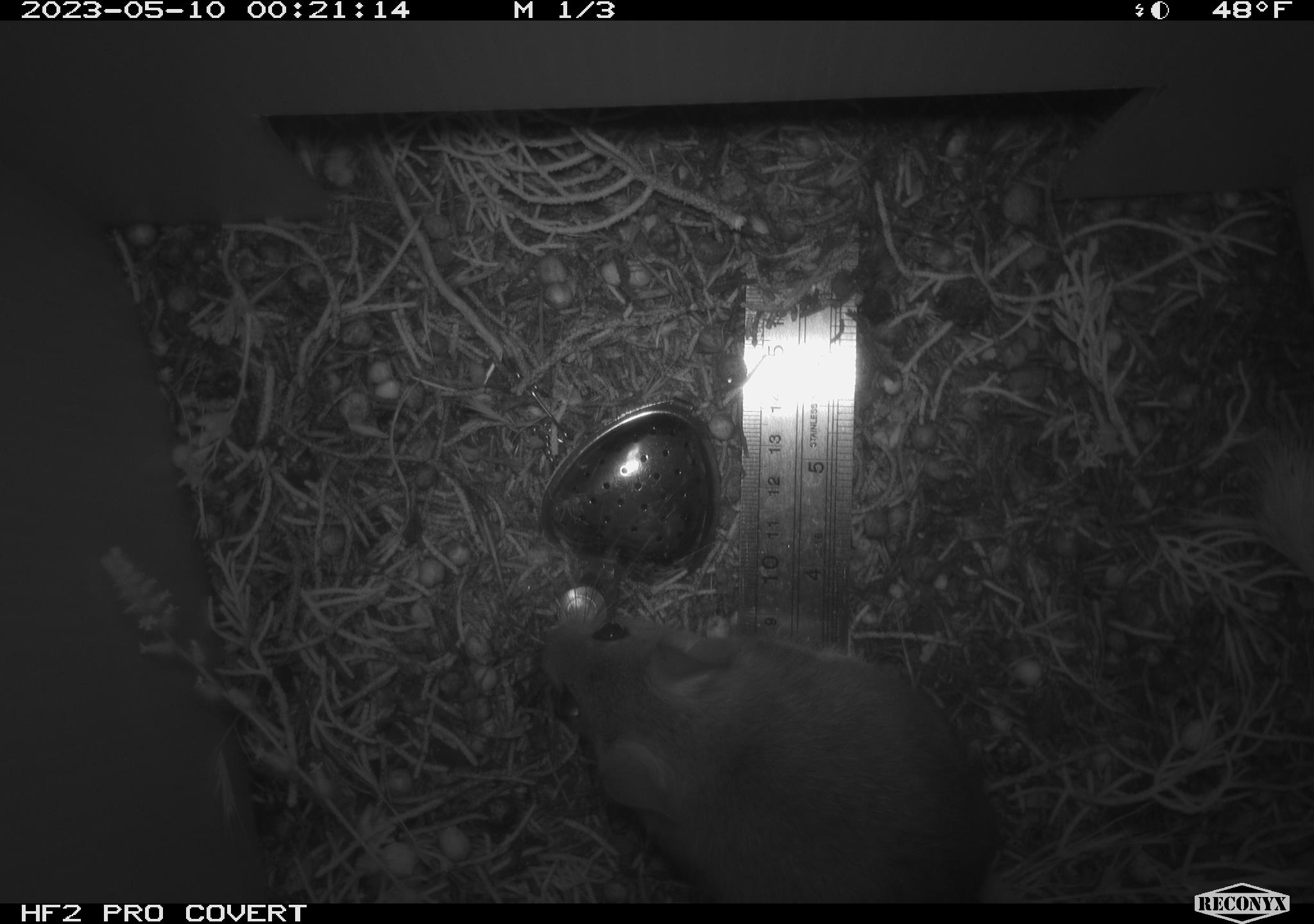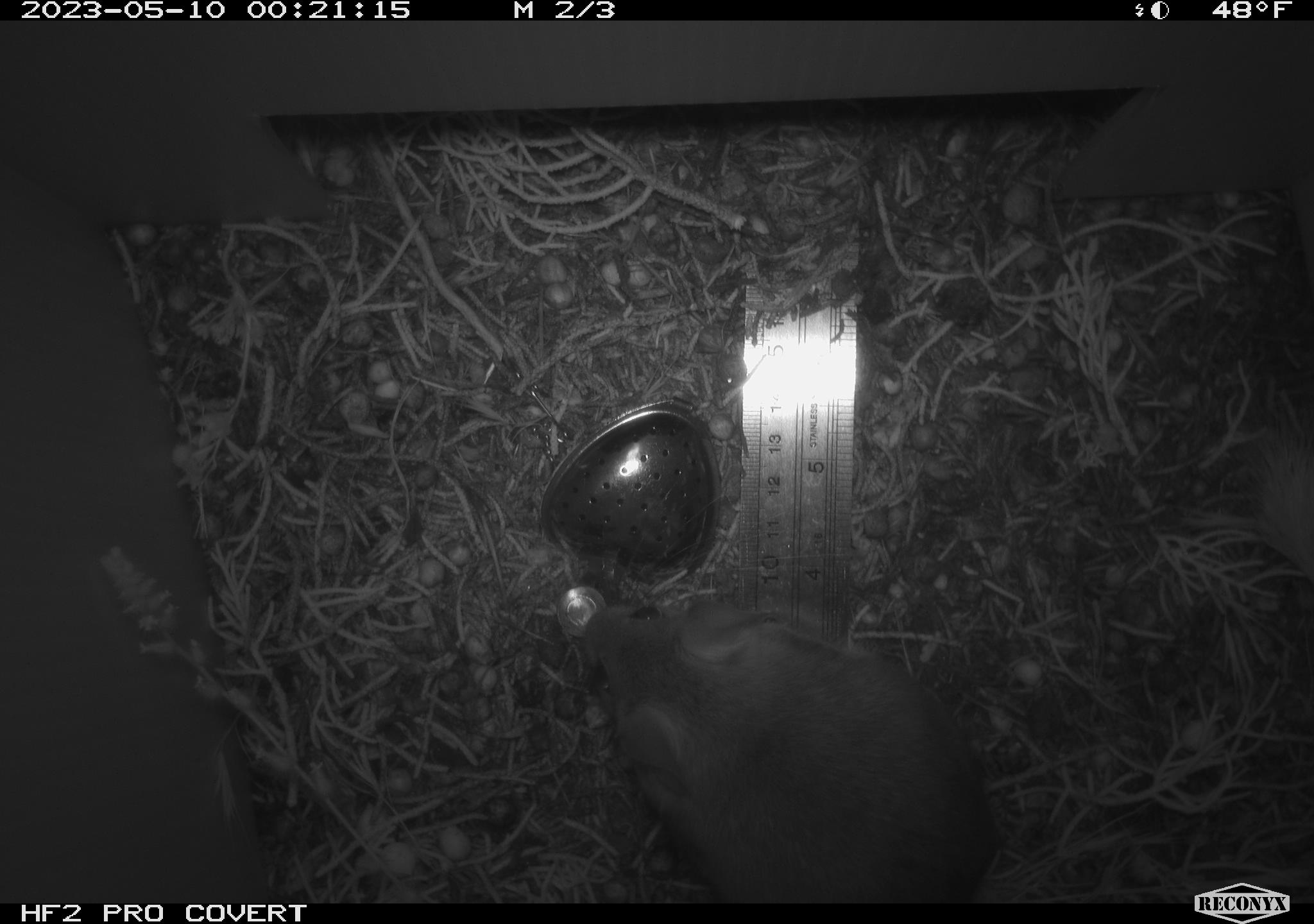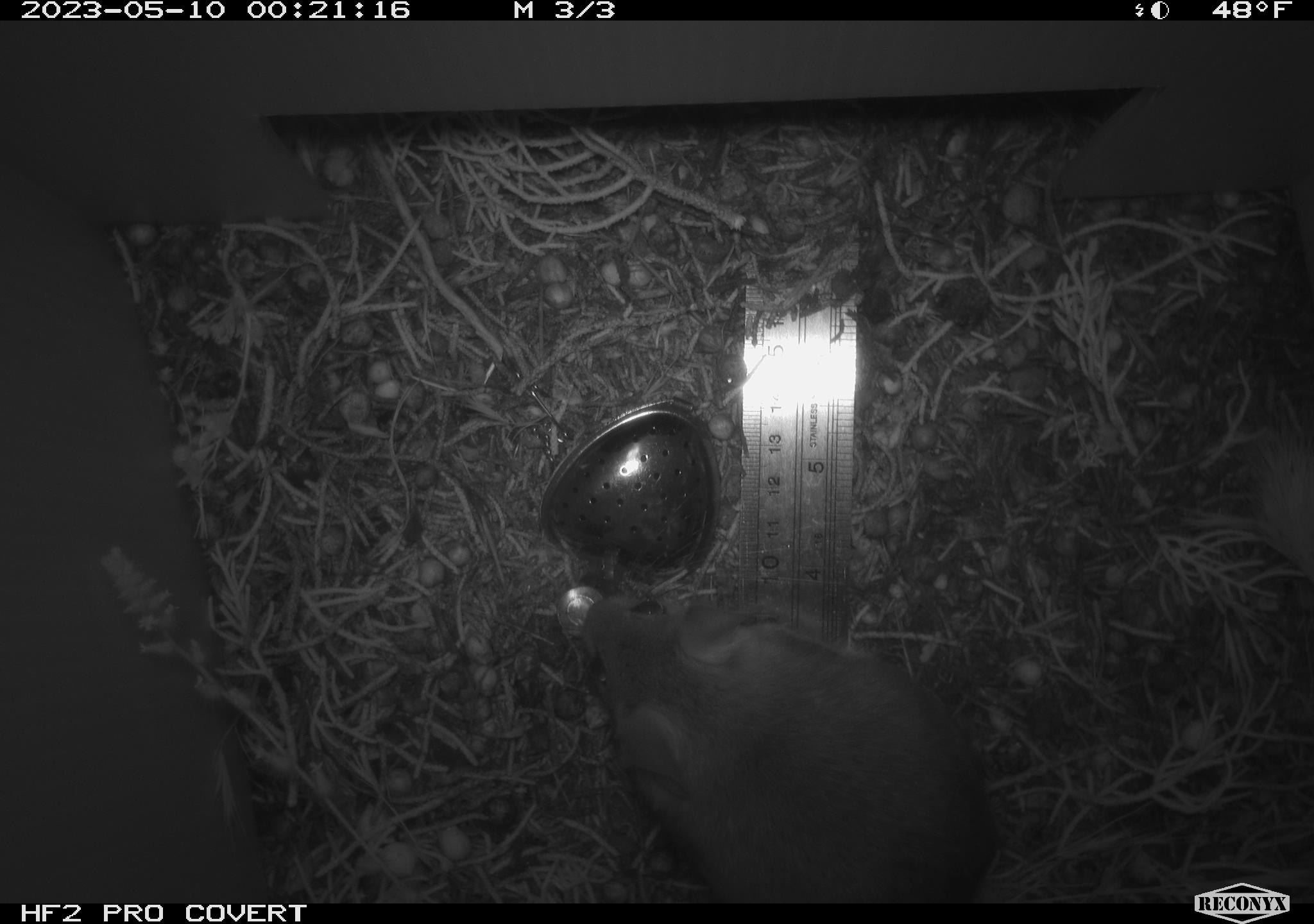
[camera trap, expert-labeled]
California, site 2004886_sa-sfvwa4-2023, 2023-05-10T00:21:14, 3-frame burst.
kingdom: Animalia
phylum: Chordata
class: Mammalia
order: Rodentia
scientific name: Rodentia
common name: mouse species